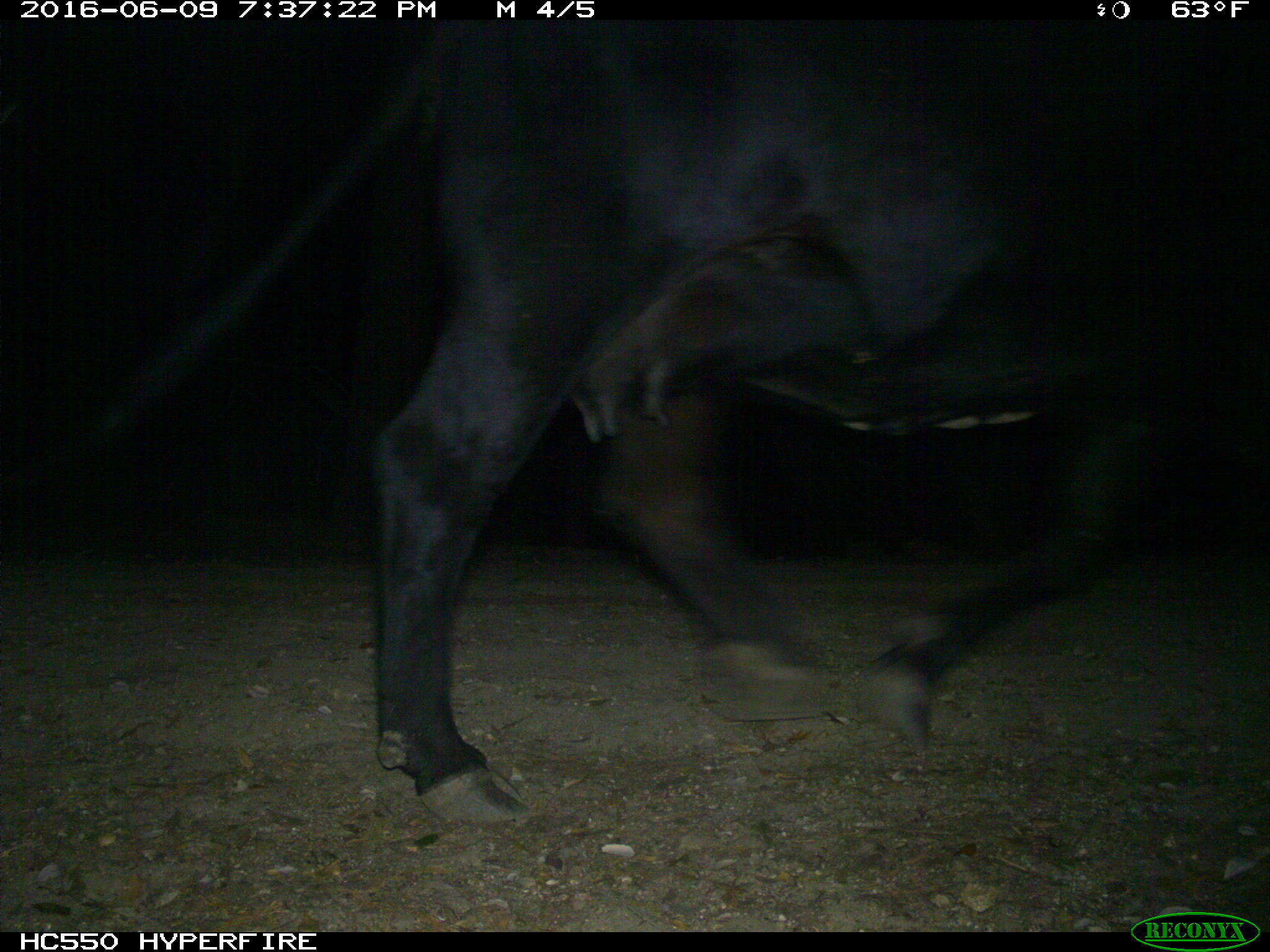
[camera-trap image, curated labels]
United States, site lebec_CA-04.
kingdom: Animalia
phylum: Chordata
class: Mammalia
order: Artiodactyla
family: Bovidae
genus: Bos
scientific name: Bos taurus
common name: domestic cow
Bos taurus (domestic cow).